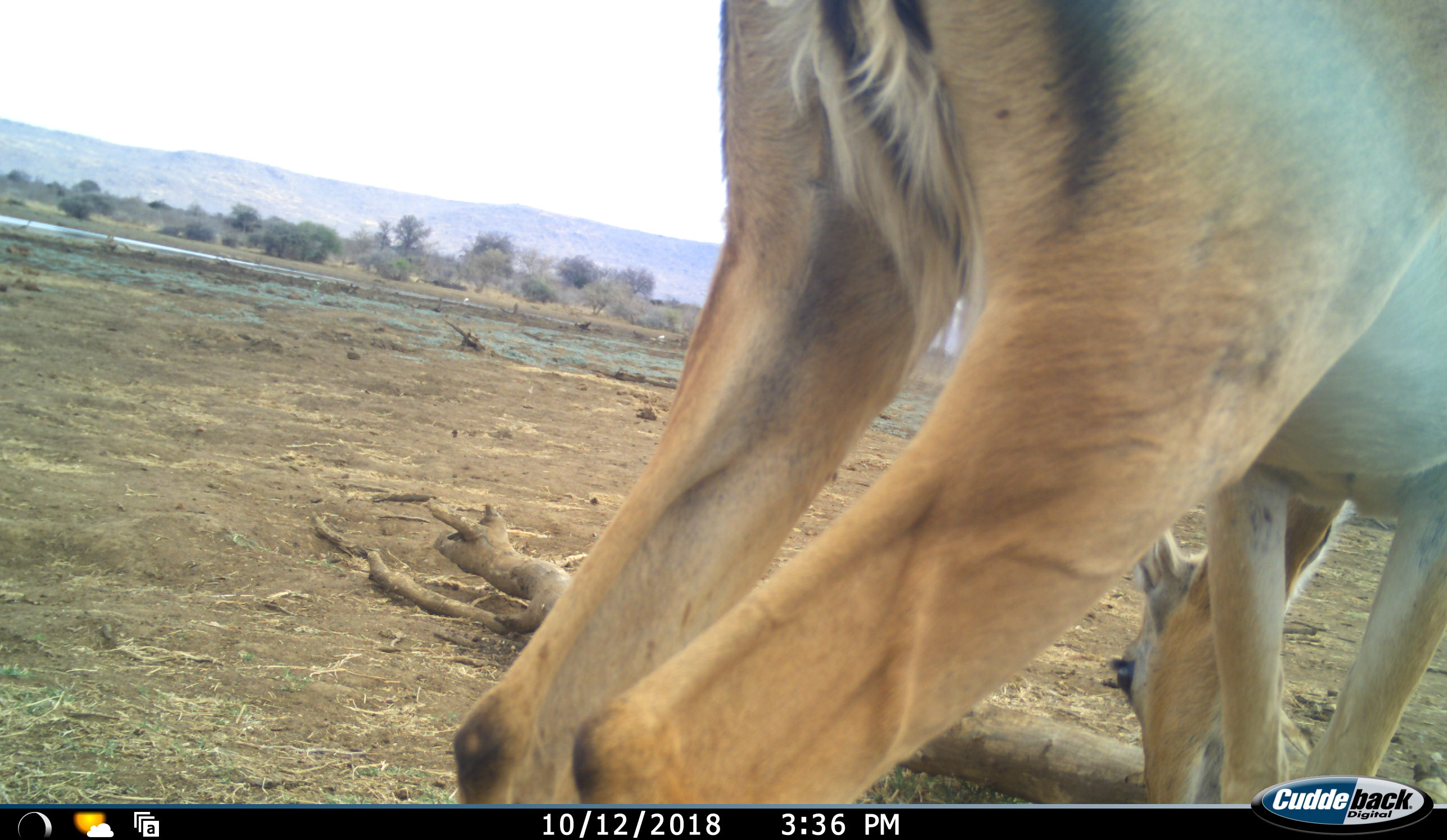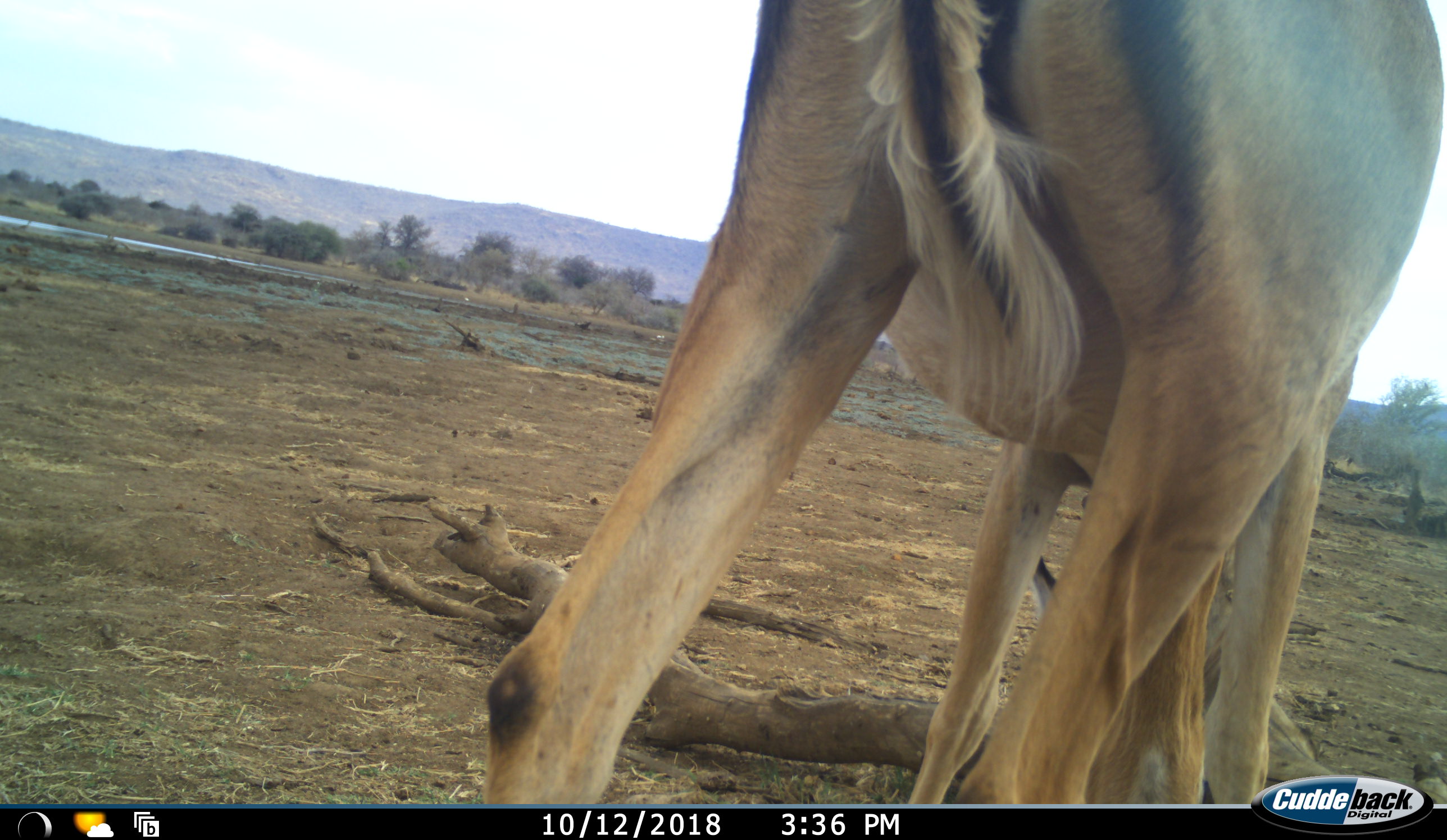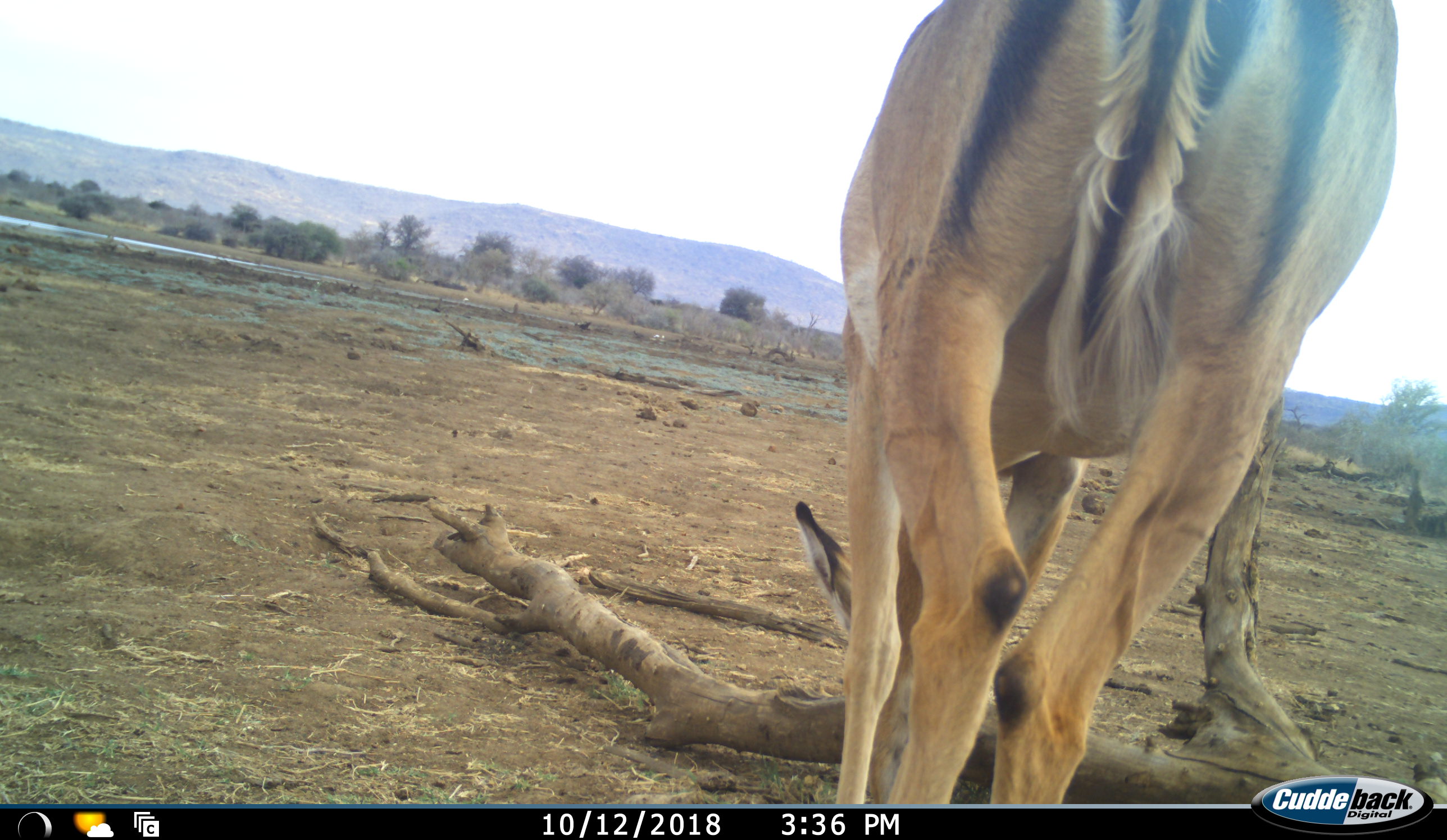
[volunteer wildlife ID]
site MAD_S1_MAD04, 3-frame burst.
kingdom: Animalia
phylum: Chordata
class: Mammalia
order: Artiodactyla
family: Bovidae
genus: Aepyceros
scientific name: Aepyceros melampus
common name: impala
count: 1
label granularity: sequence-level